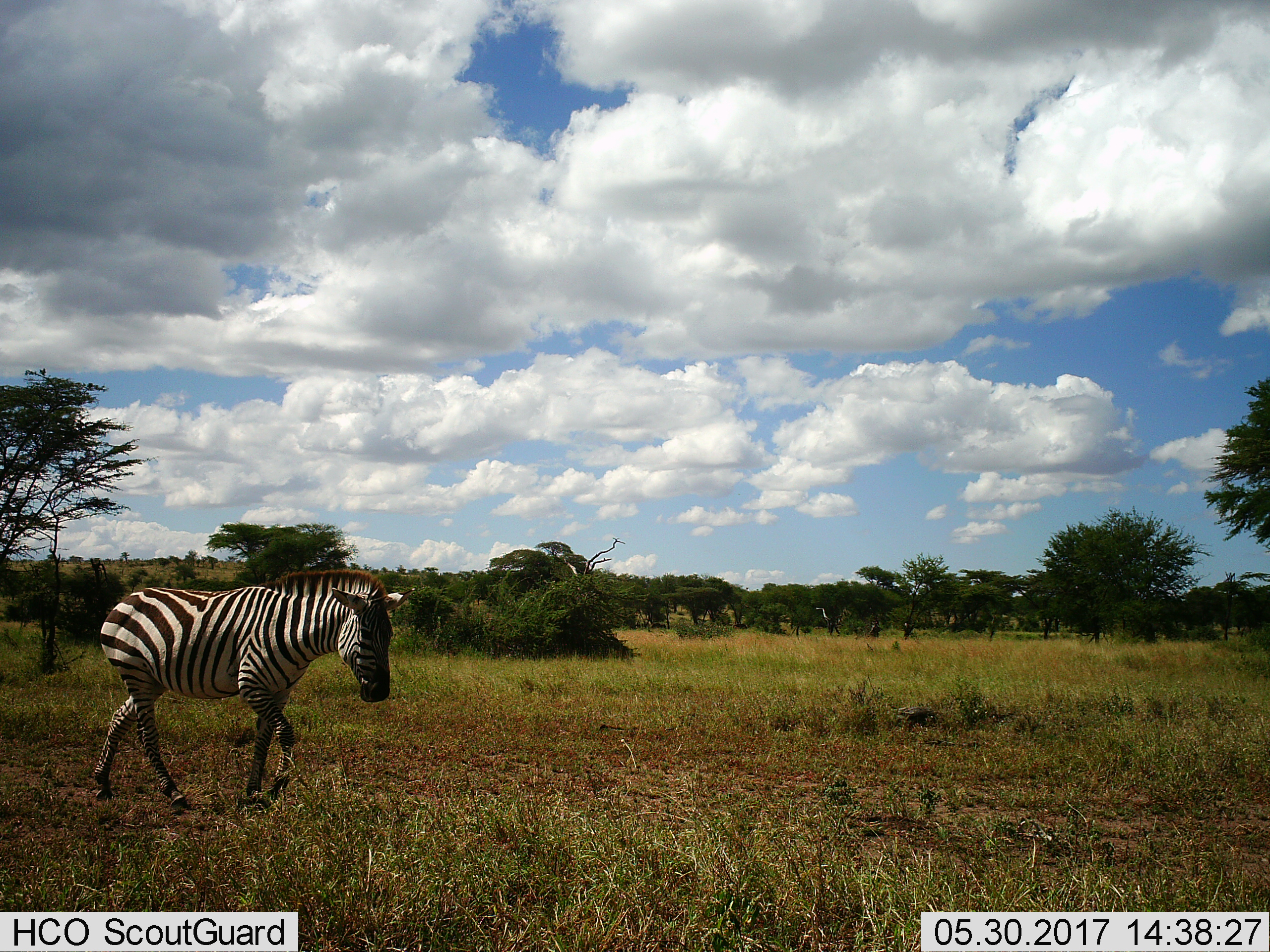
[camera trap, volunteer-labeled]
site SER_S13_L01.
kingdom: Animalia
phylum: Chordata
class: Mammalia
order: Perissodactyla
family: Equidae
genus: Equus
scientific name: Equus quagga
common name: plains zebra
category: zebraplains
Zebraplains (plains zebra) (Equus quagga), count 1. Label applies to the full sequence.